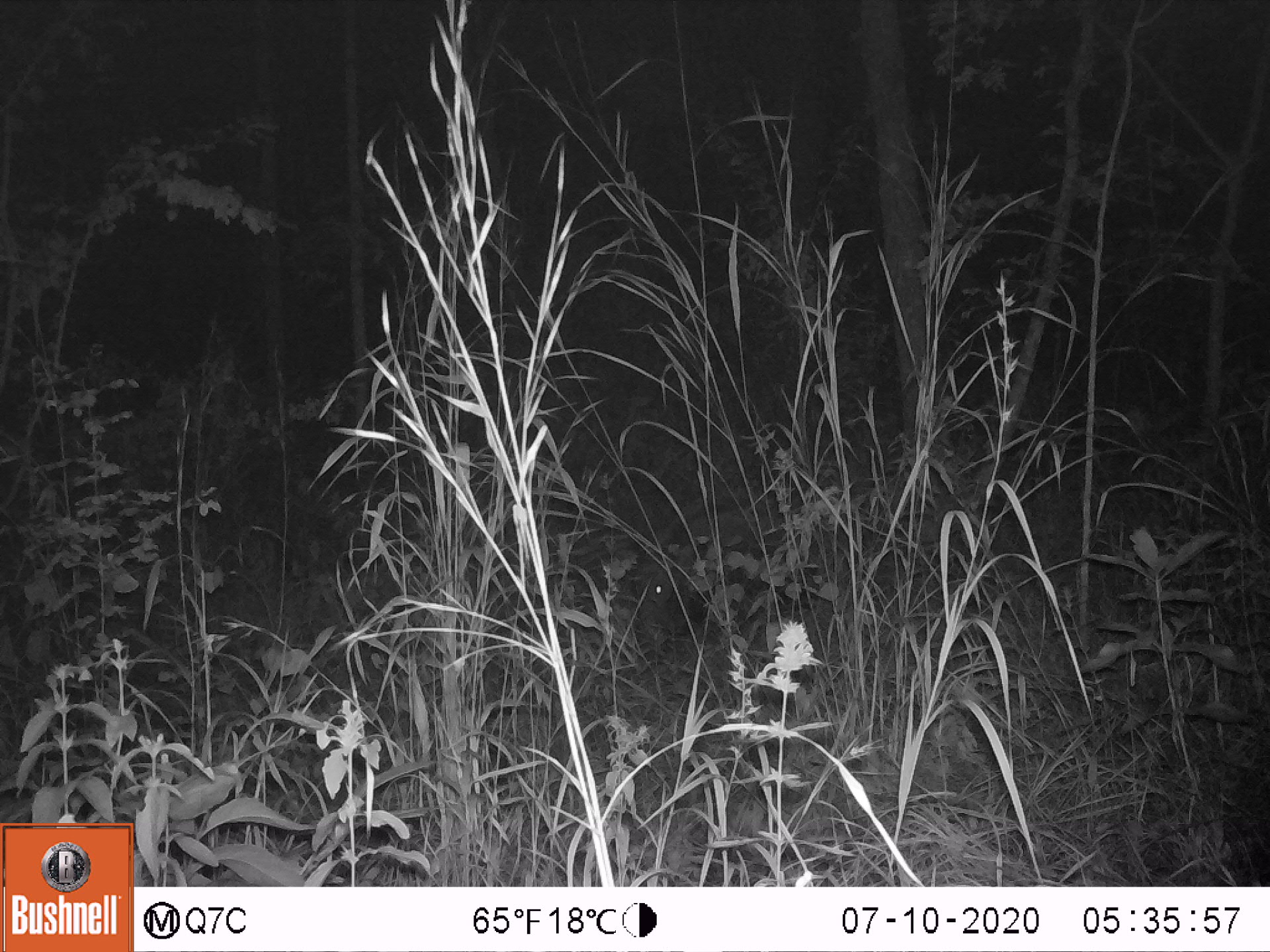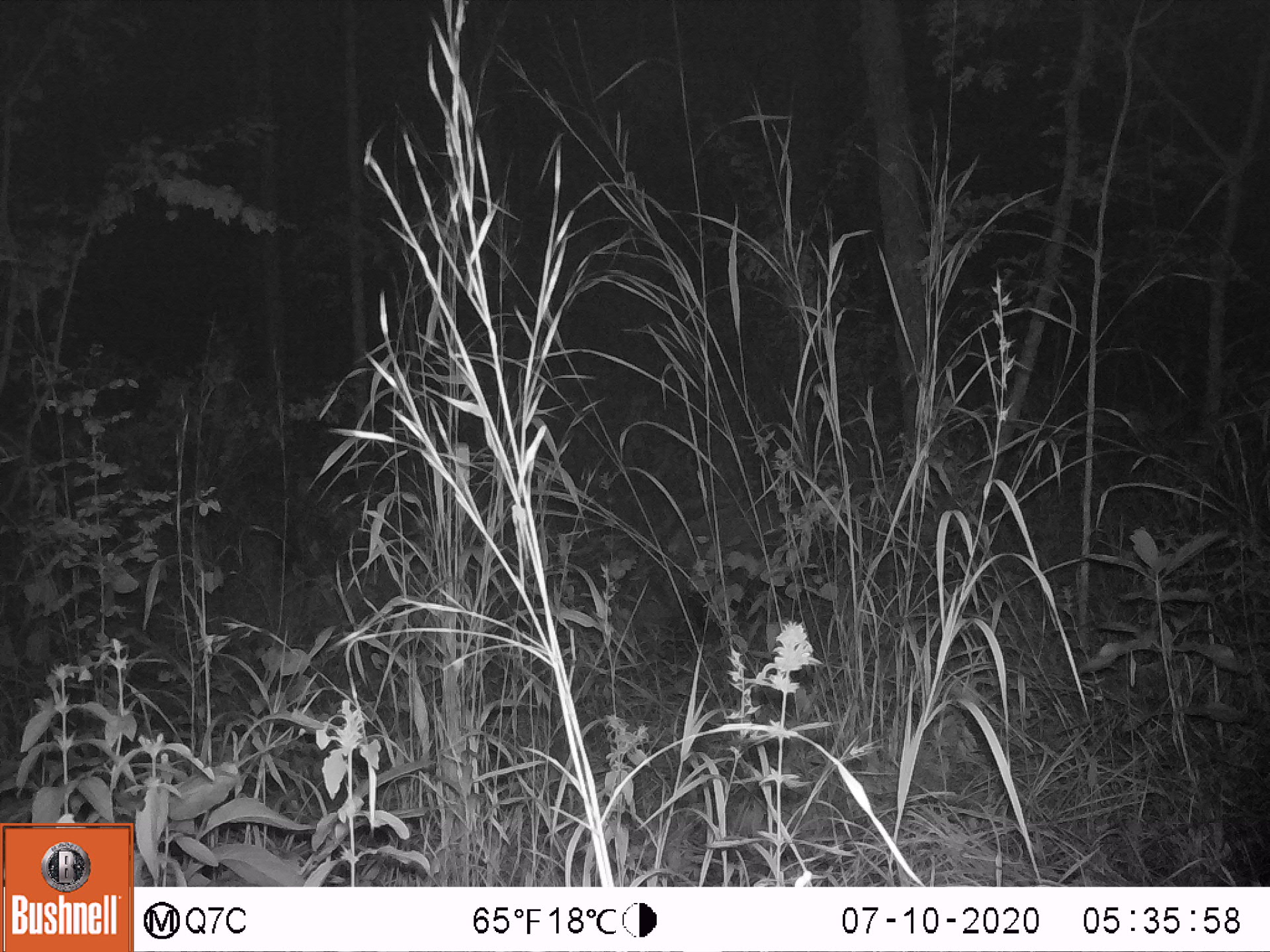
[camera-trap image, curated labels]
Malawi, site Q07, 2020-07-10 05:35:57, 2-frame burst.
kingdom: Animalia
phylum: Chordata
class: Mammalia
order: Artiodactyla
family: Suidae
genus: Potamochoerus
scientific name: Potamochoerus larvatus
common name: bushpig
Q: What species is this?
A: Bushpig (Potamochoerus larvatus).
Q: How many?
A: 1.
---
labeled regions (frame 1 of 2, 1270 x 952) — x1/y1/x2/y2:
bushpig: 637/492/810/656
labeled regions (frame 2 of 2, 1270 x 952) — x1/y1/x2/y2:
bushpig: 629/494/798/644